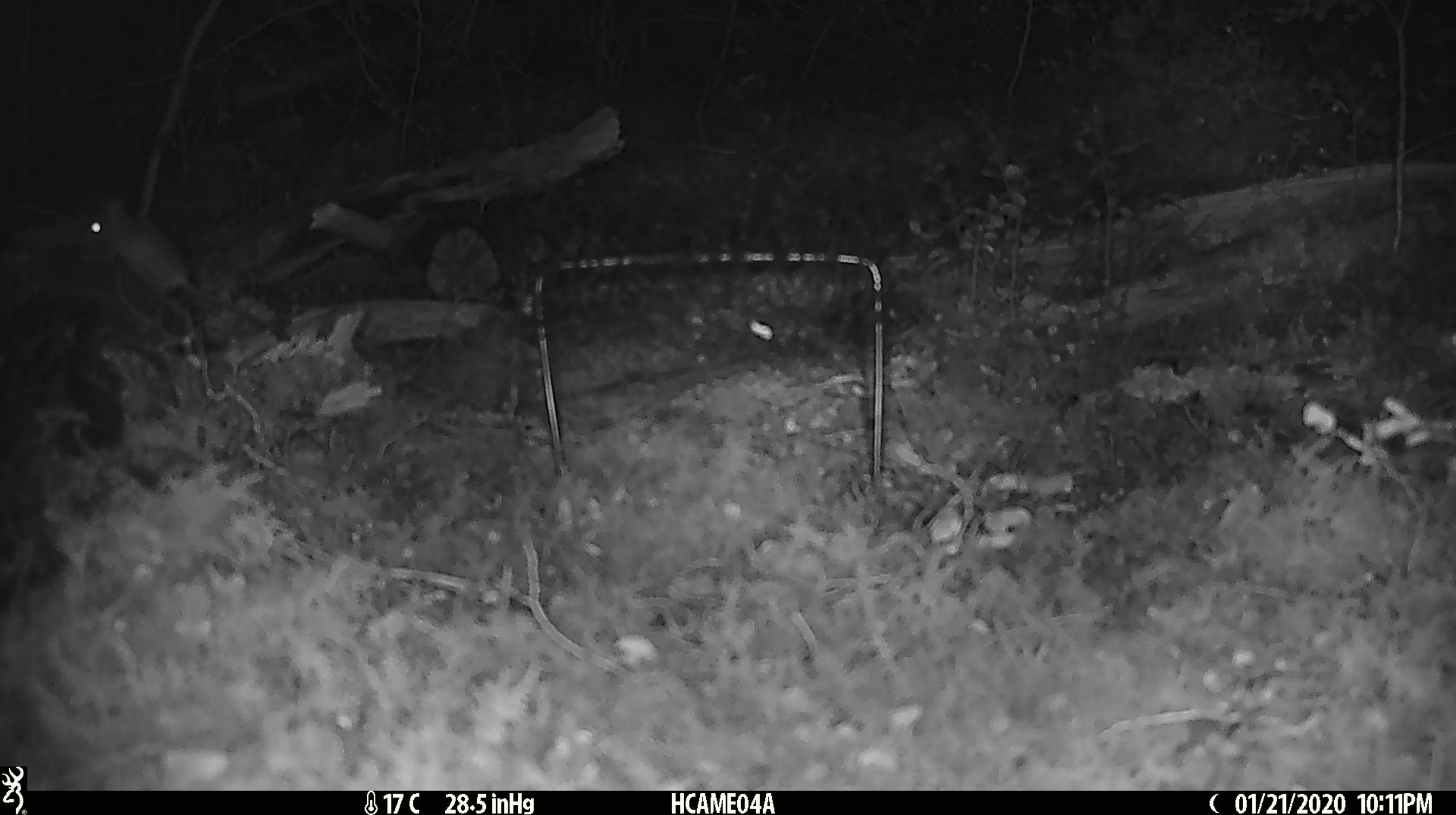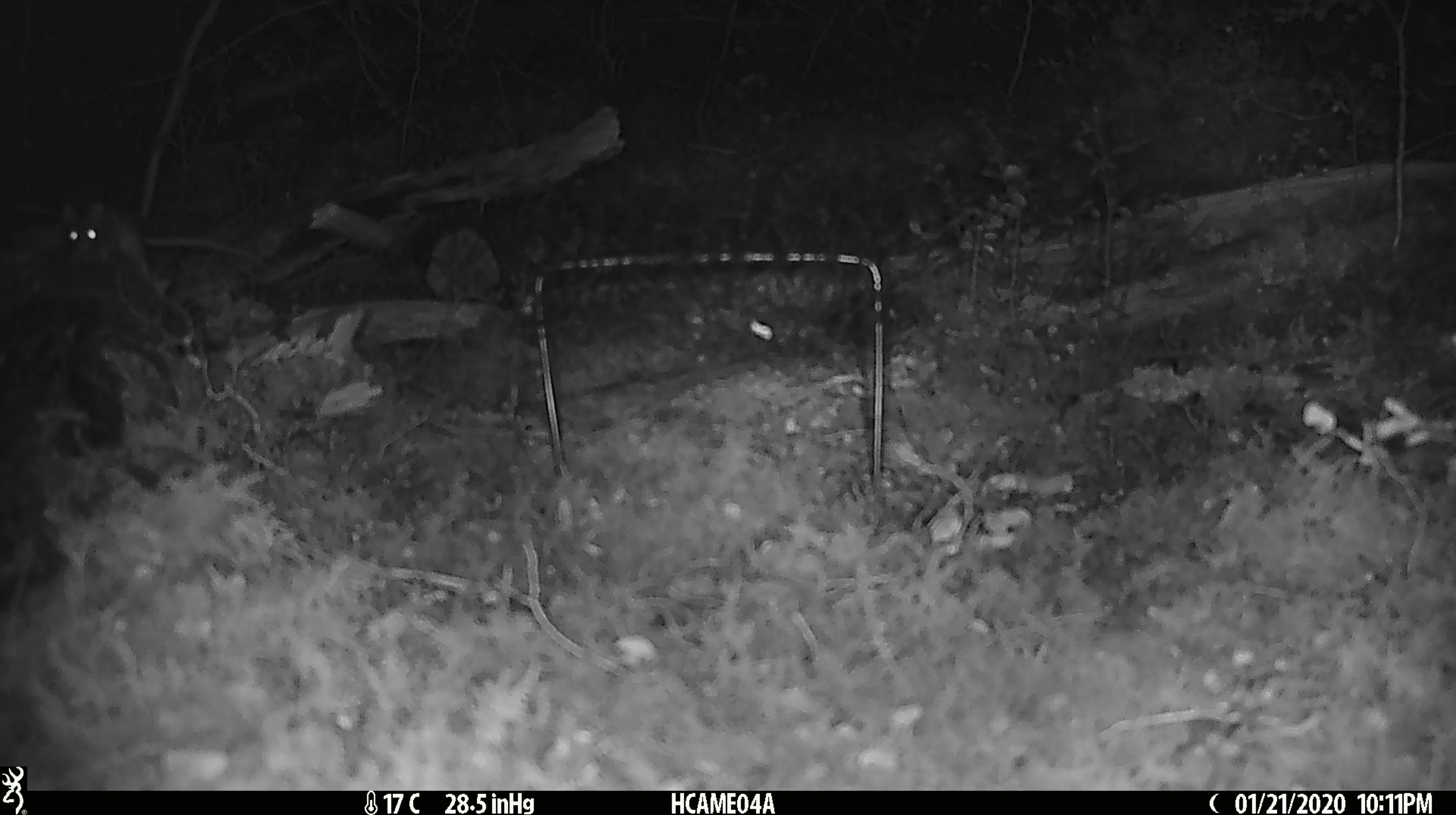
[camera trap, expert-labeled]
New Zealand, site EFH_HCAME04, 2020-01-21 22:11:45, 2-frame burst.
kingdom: Animalia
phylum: Chordata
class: Mammalia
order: Rodentia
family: Muridae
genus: Mus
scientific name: Mus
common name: mouse